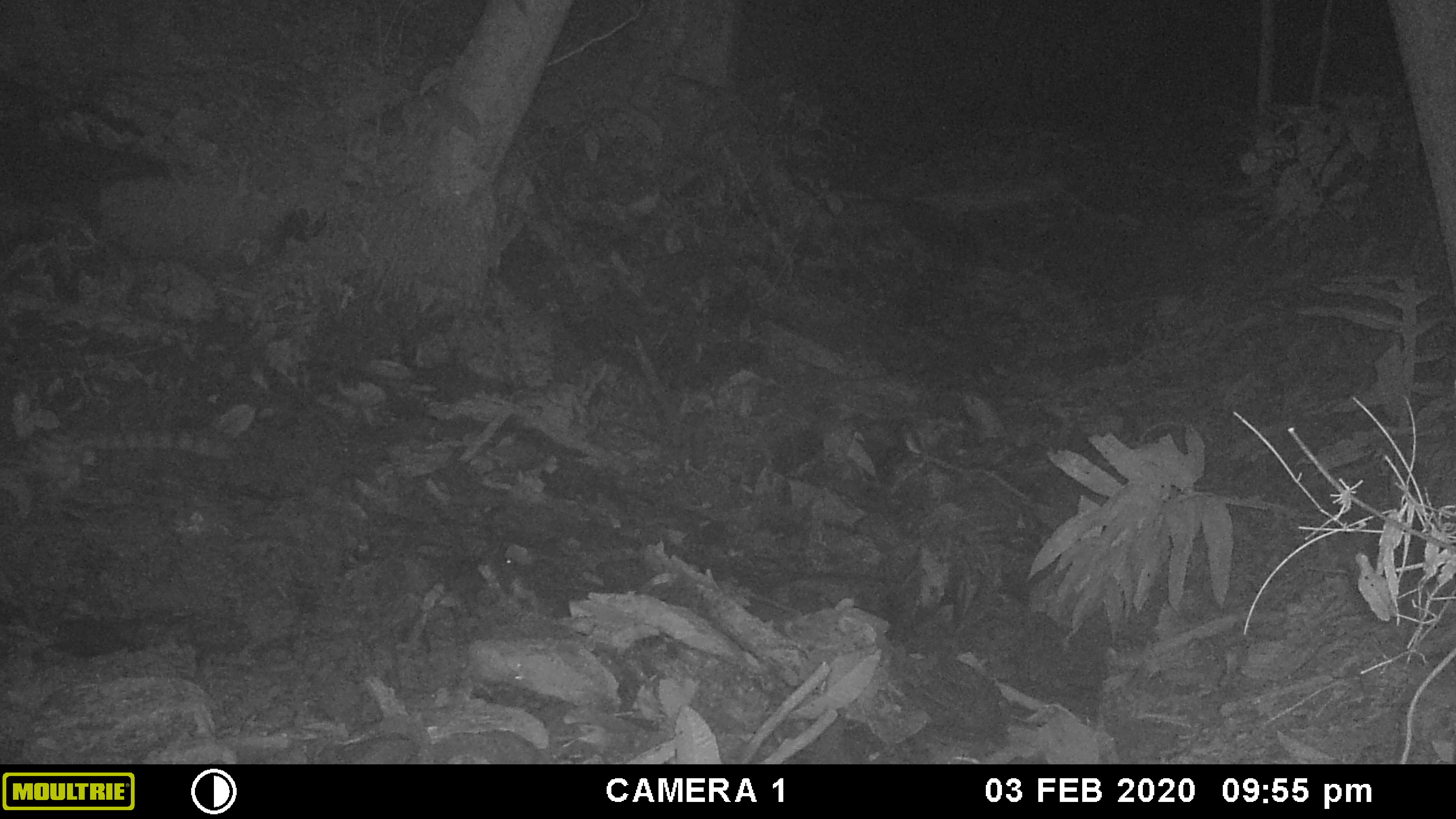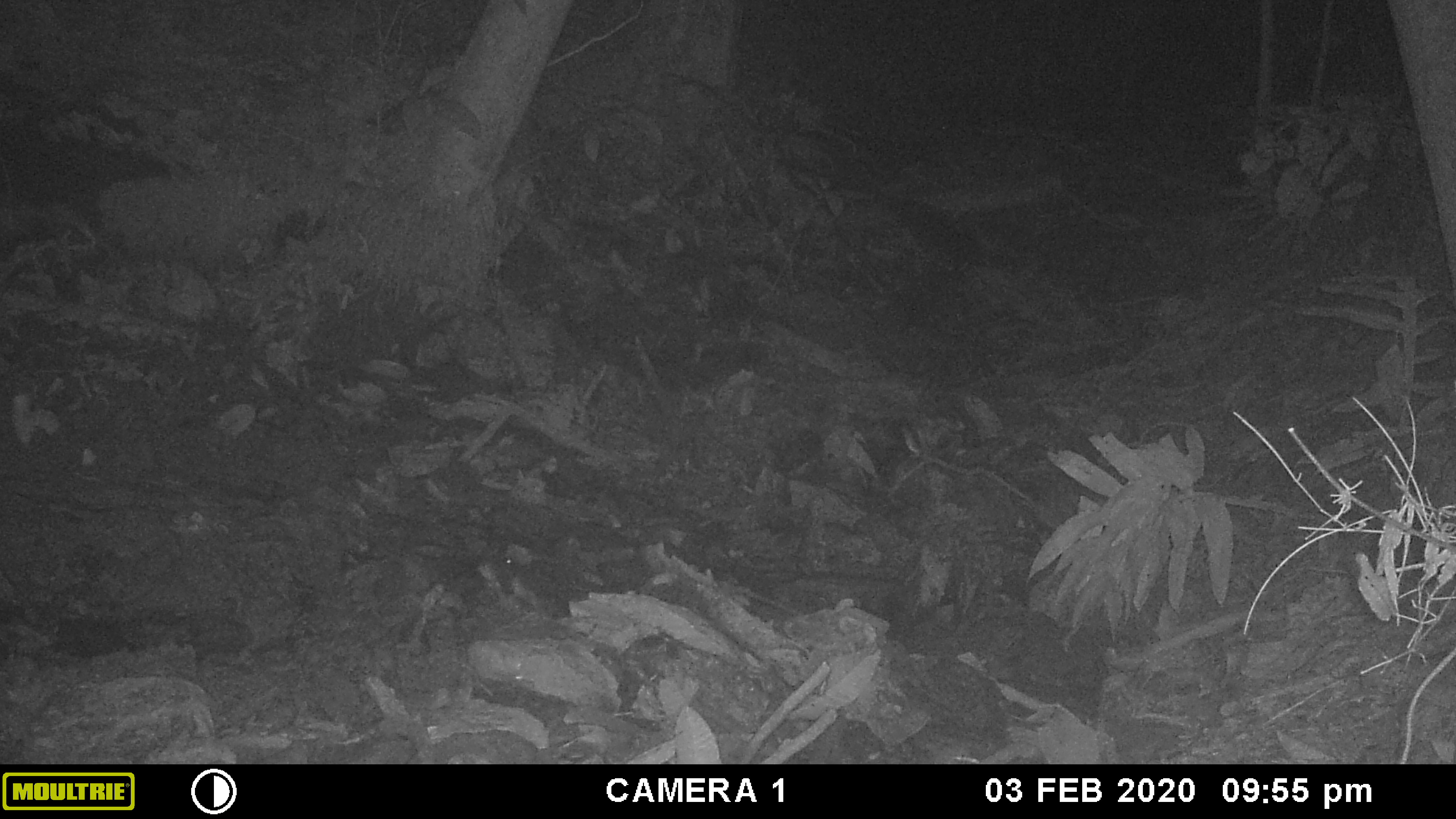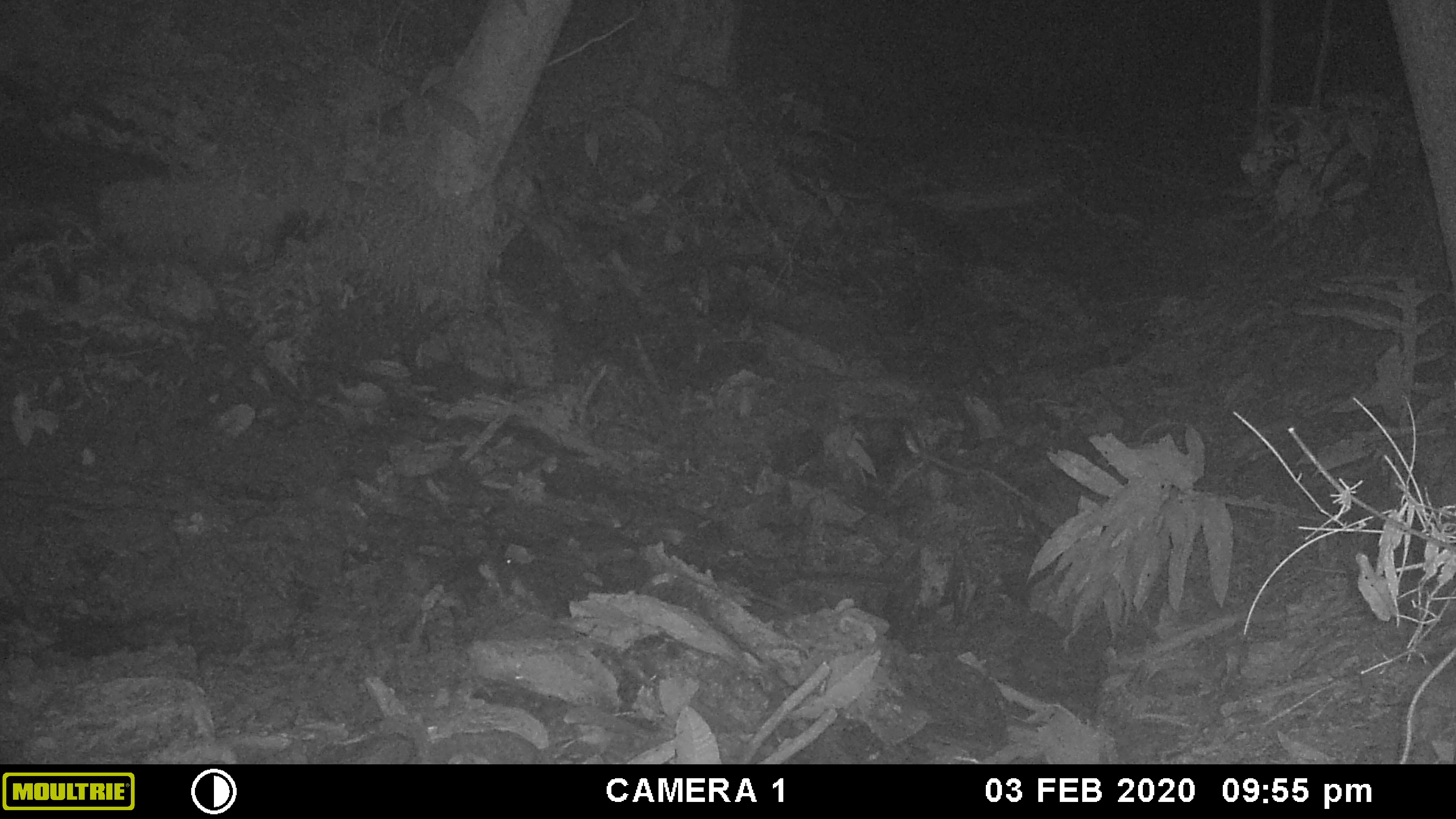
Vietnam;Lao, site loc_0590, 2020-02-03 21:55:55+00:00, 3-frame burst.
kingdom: Animalia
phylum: Chordata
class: Mammalia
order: Carnivora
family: Prionodontidae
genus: Prionodon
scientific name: Prionodon pardicolor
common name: spotted linsang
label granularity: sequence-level